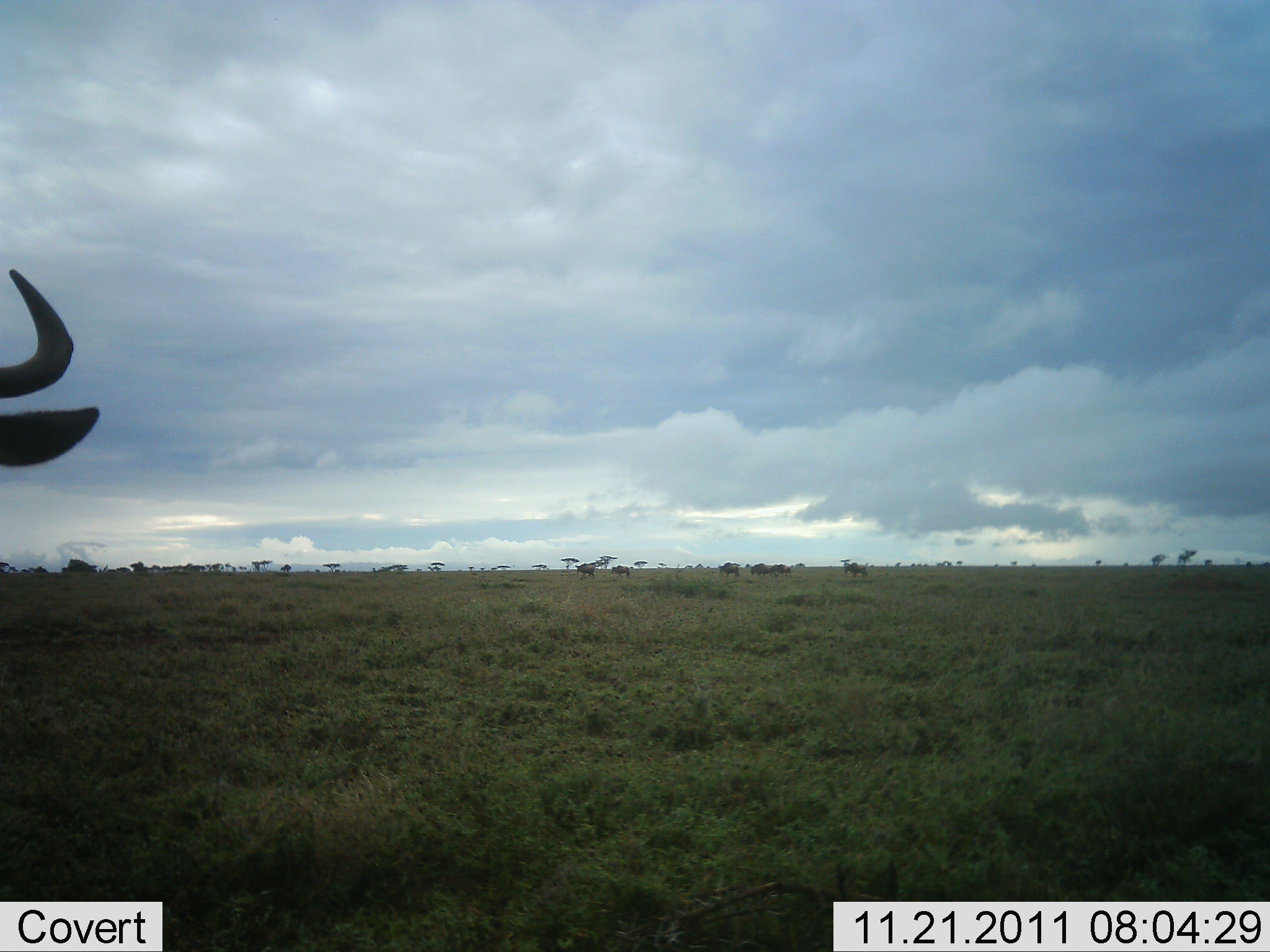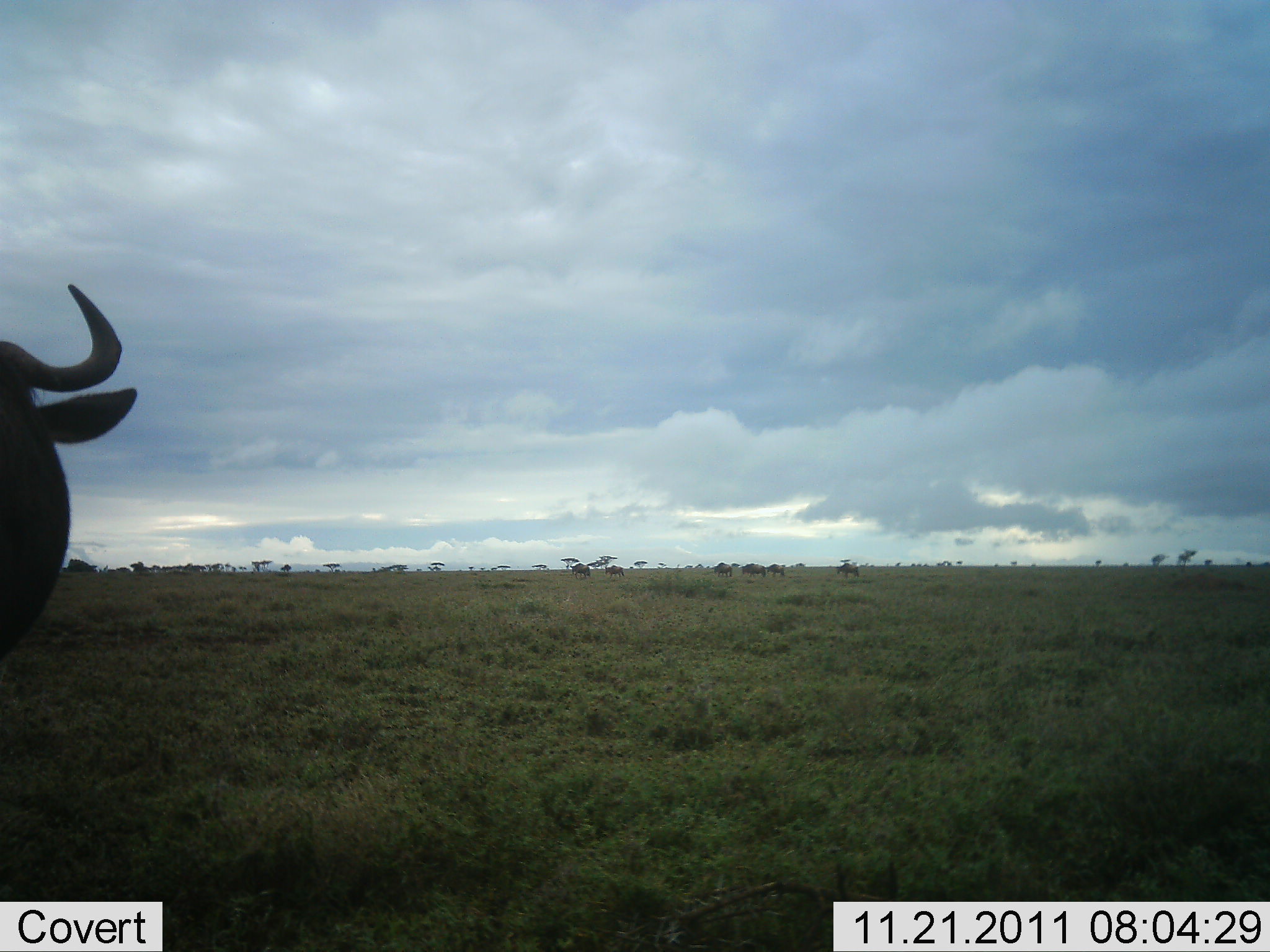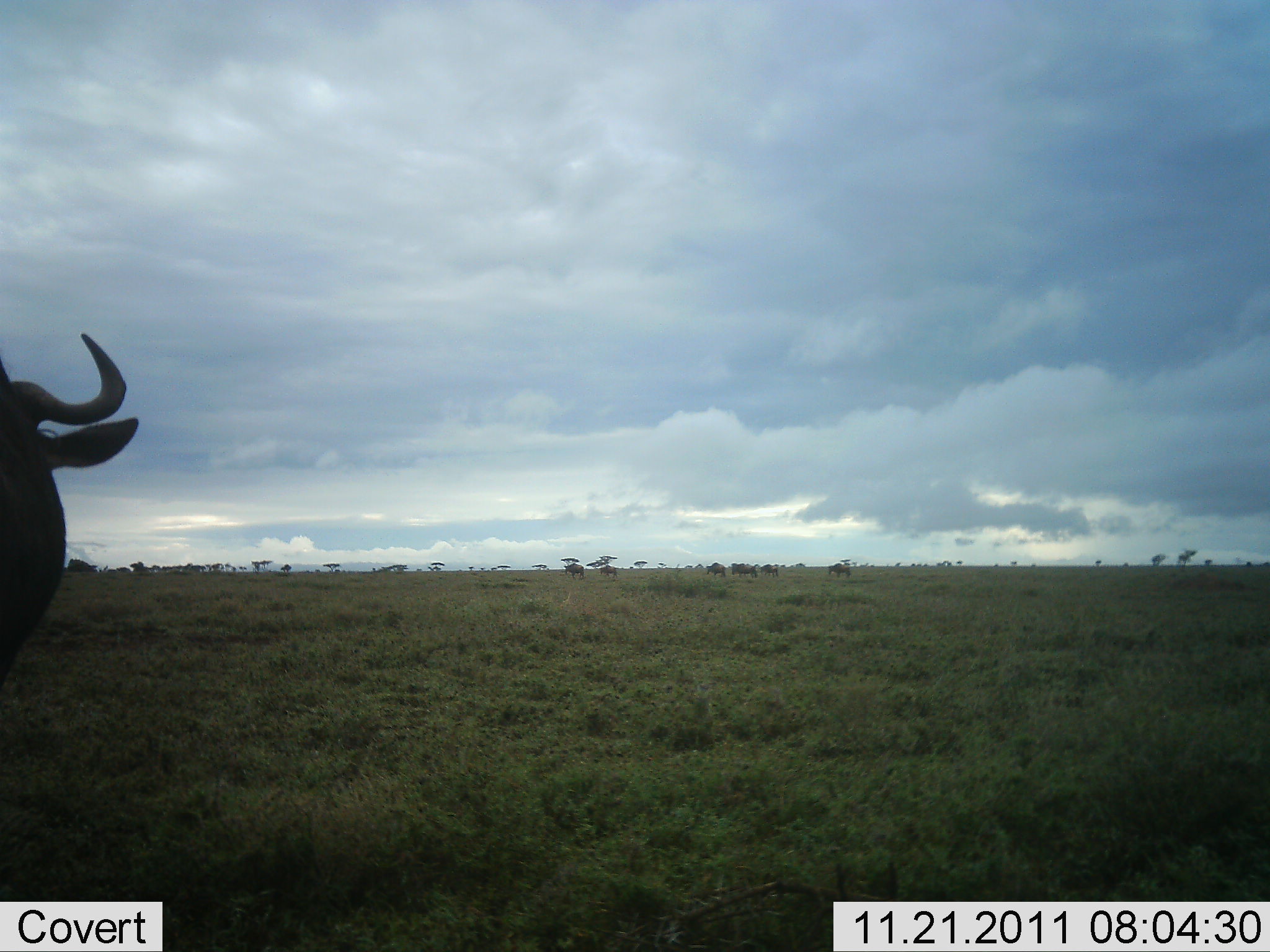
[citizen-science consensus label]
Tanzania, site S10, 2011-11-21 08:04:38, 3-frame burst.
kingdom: Animalia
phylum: Chordata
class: Mammalia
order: Artiodactyla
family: Bovidae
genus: Connochaetes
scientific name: Connochaetes taurinus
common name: blue wildebeest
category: wildebeest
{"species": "wildebeest (blue wildebeest) (Connochaetes taurinus)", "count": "7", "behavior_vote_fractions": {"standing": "67%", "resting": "0%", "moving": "75%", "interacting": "0%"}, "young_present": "0%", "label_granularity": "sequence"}